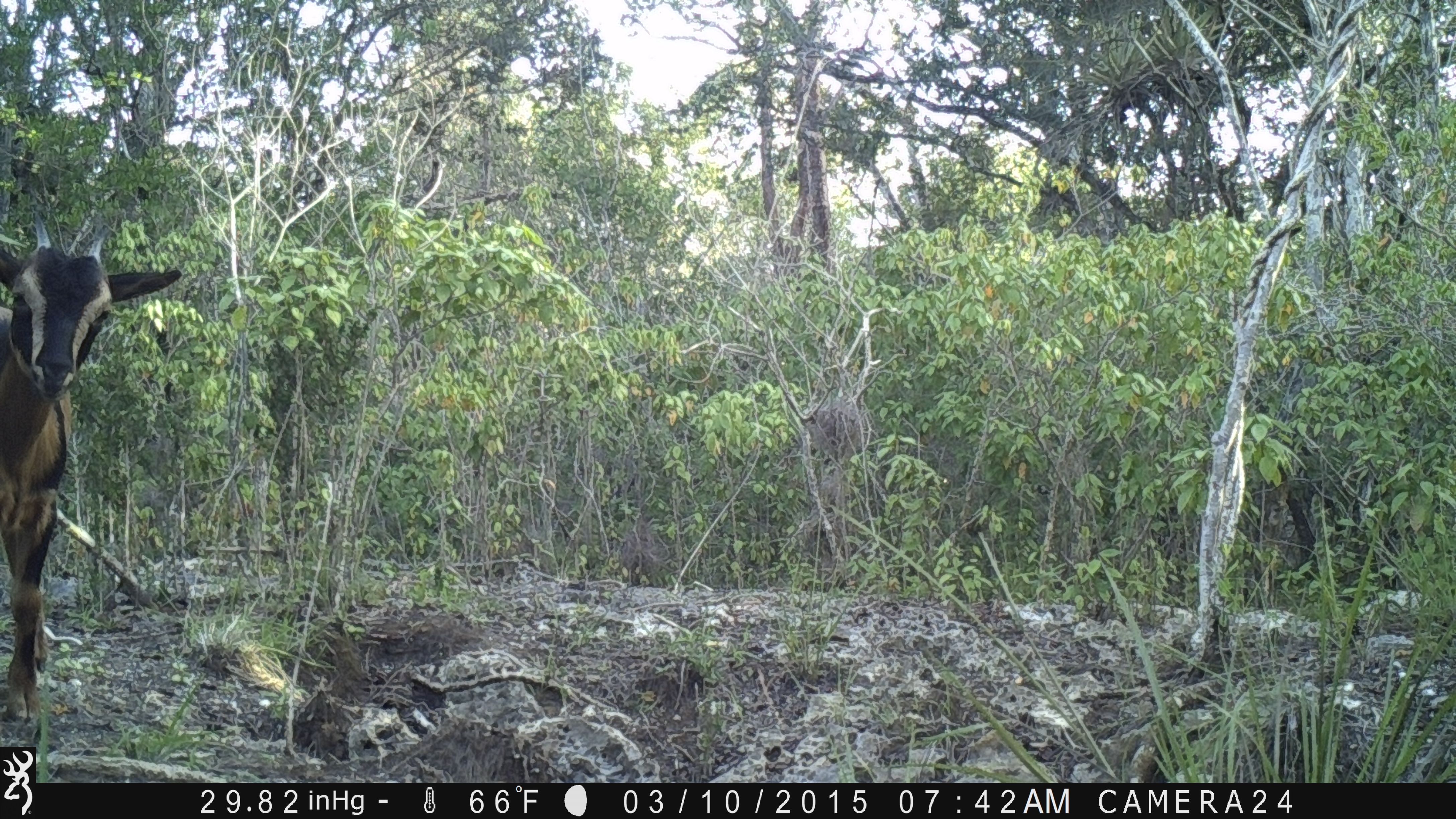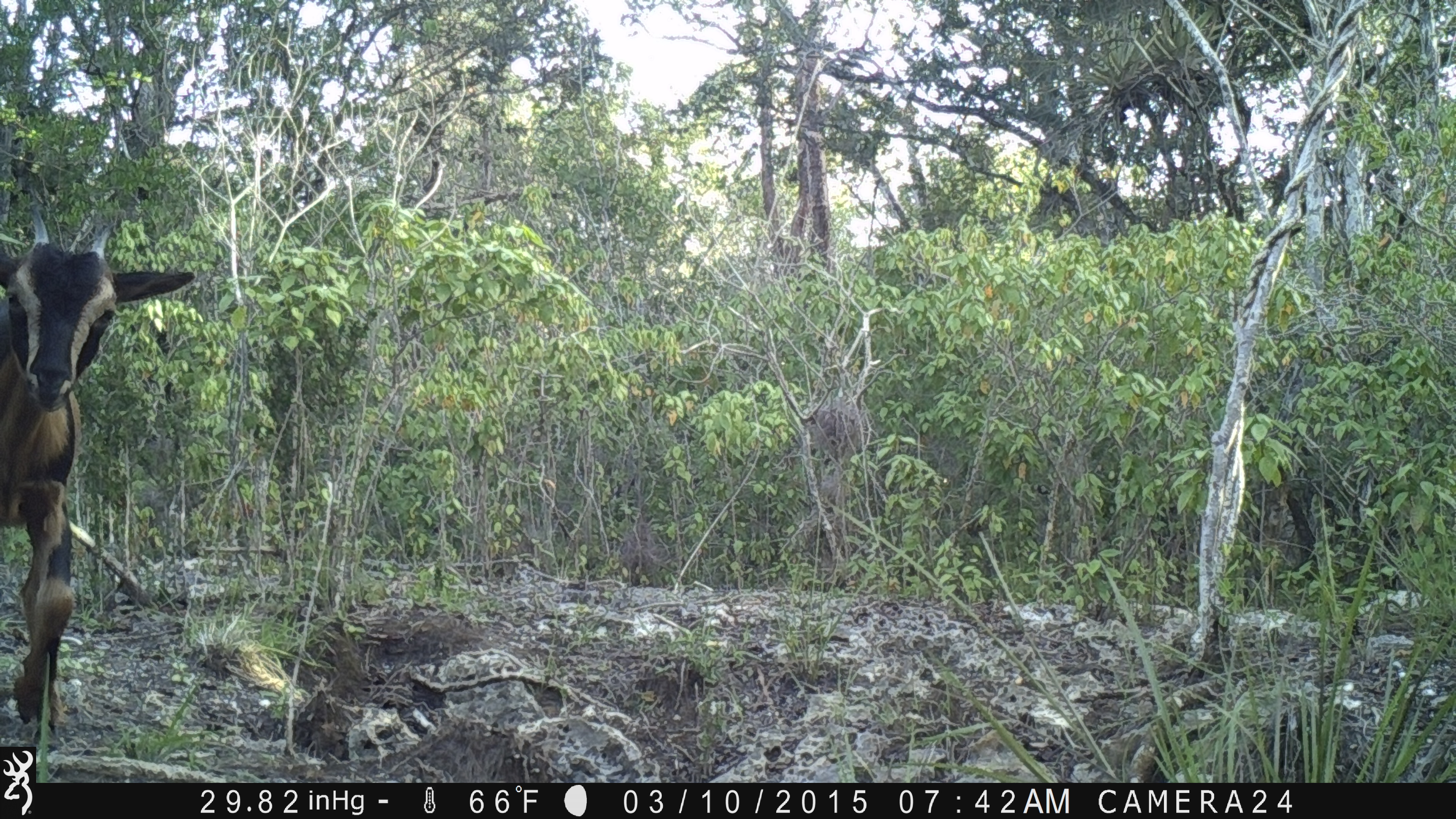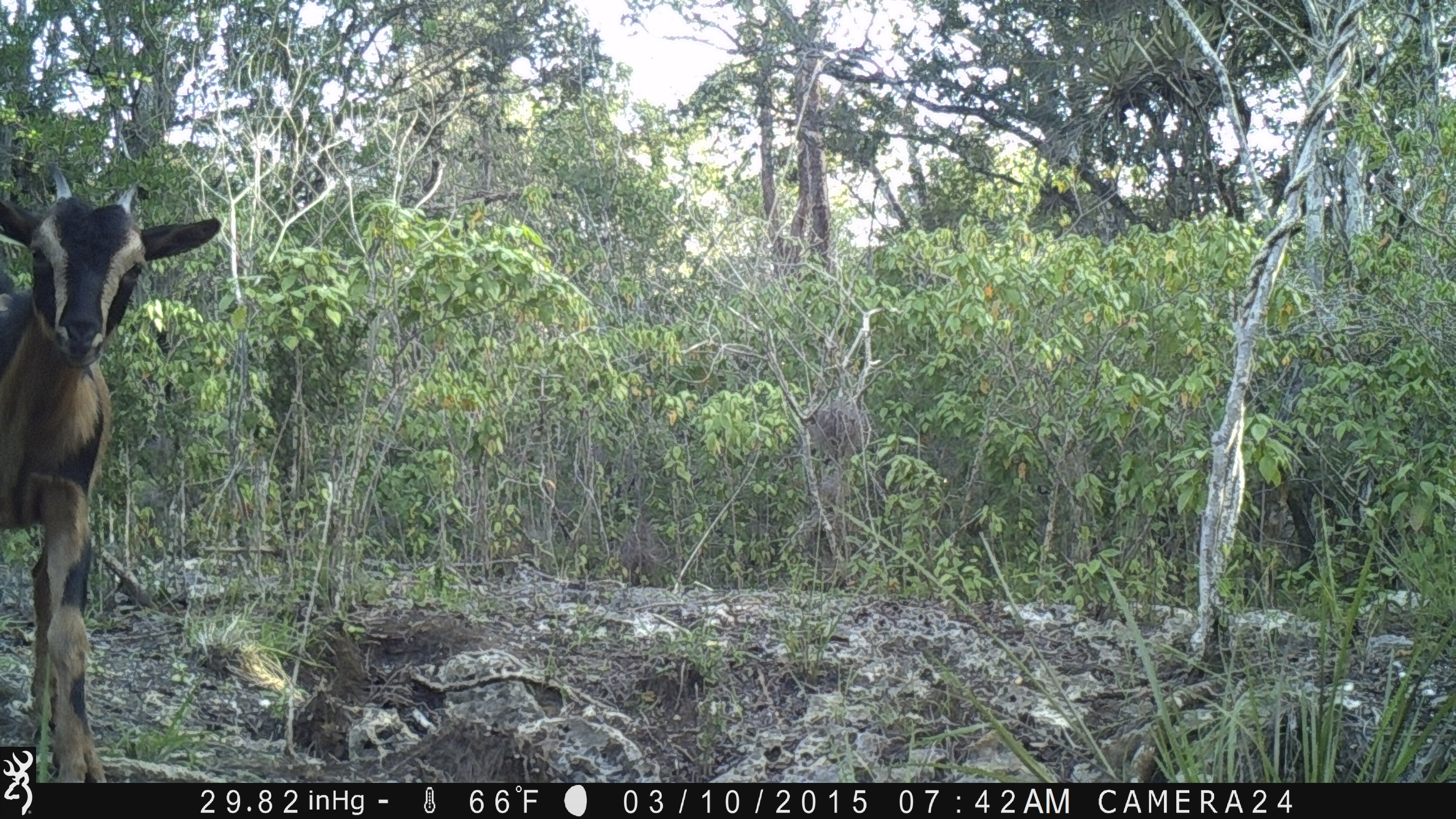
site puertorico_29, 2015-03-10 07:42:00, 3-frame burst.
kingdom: Animalia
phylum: Chordata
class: Mammalia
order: Artiodactyla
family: Bovidae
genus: Capra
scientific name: Capra hircus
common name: goat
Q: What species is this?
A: Goat (Capra hircus).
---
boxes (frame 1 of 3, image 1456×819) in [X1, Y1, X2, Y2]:
goat: [0, 216, 183, 734]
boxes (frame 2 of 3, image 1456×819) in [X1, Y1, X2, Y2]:
goat: [1, 222, 191, 746]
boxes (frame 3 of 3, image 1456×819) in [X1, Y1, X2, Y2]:
goat: [0, 160, 221, 746]